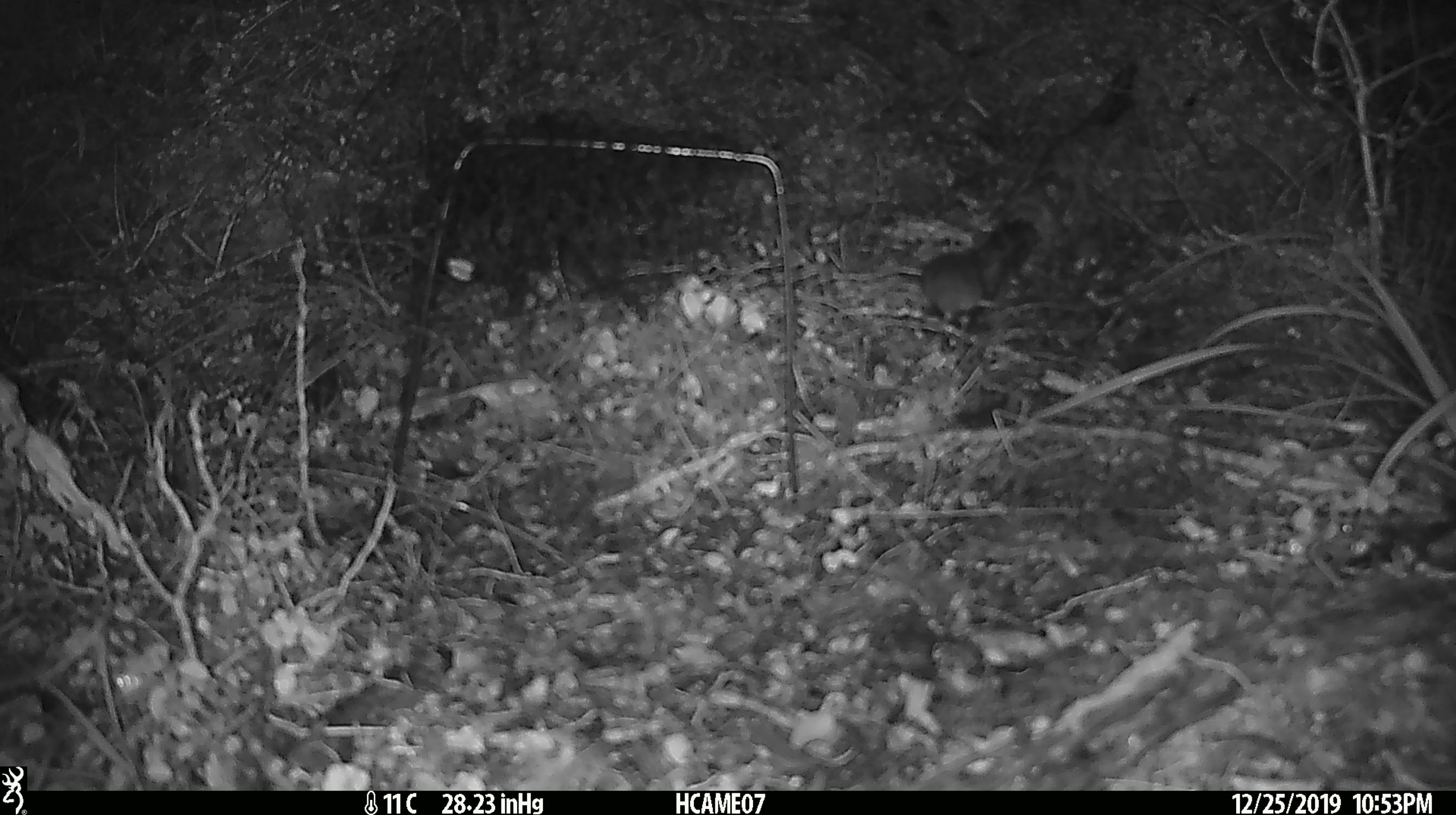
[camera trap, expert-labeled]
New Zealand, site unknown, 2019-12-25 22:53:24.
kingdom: Animalia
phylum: Chordata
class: Mammalia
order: Rodentia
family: Muridae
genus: Mus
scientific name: Mus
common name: mouse